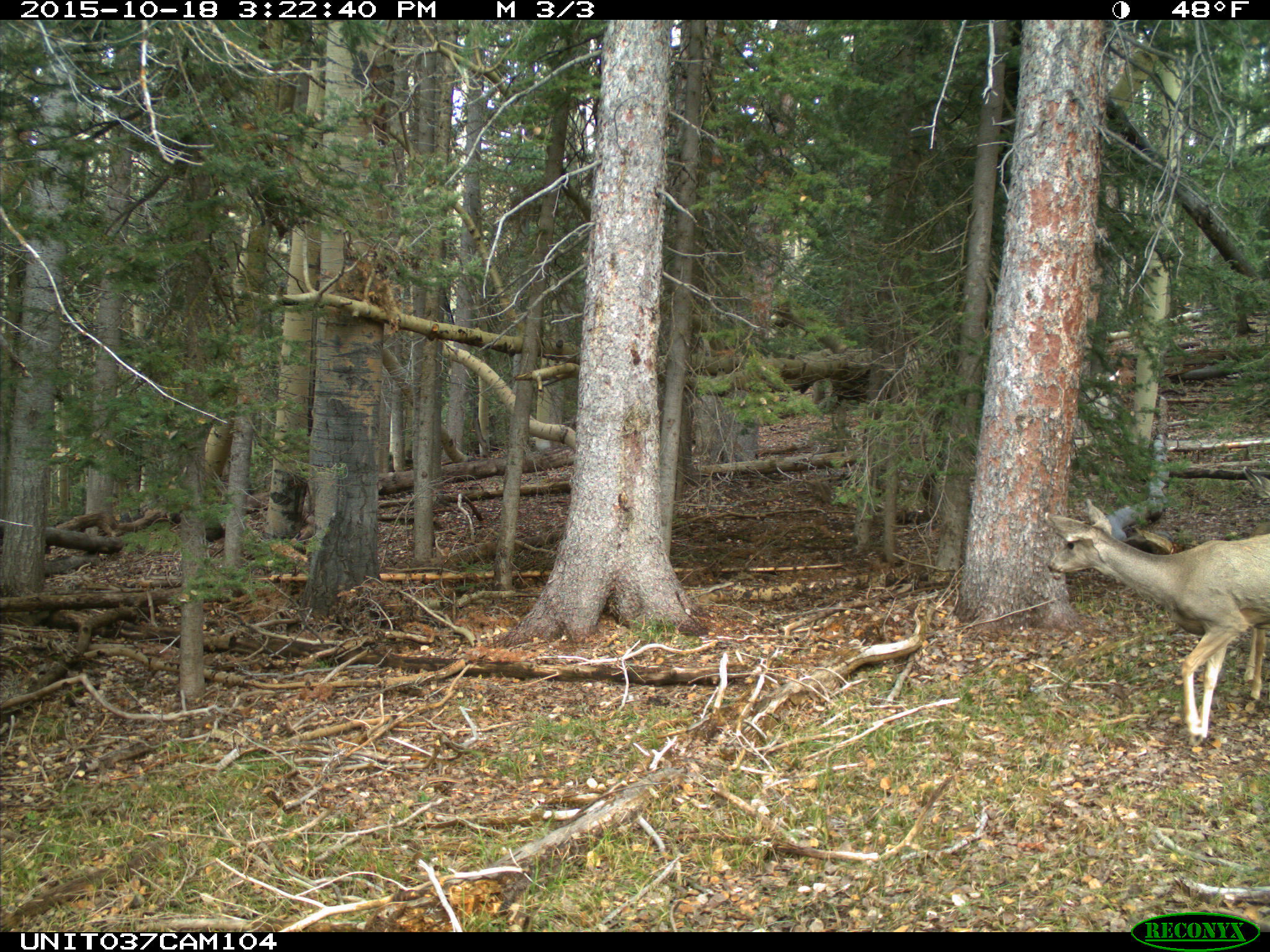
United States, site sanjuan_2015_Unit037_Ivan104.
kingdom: Animalia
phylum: Chordata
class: Mammalia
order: Artiodactyla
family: Cervidae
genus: Odocoileus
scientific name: Odocoileus hemionus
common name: mule deer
Odocoileus hemionus (mule deer).